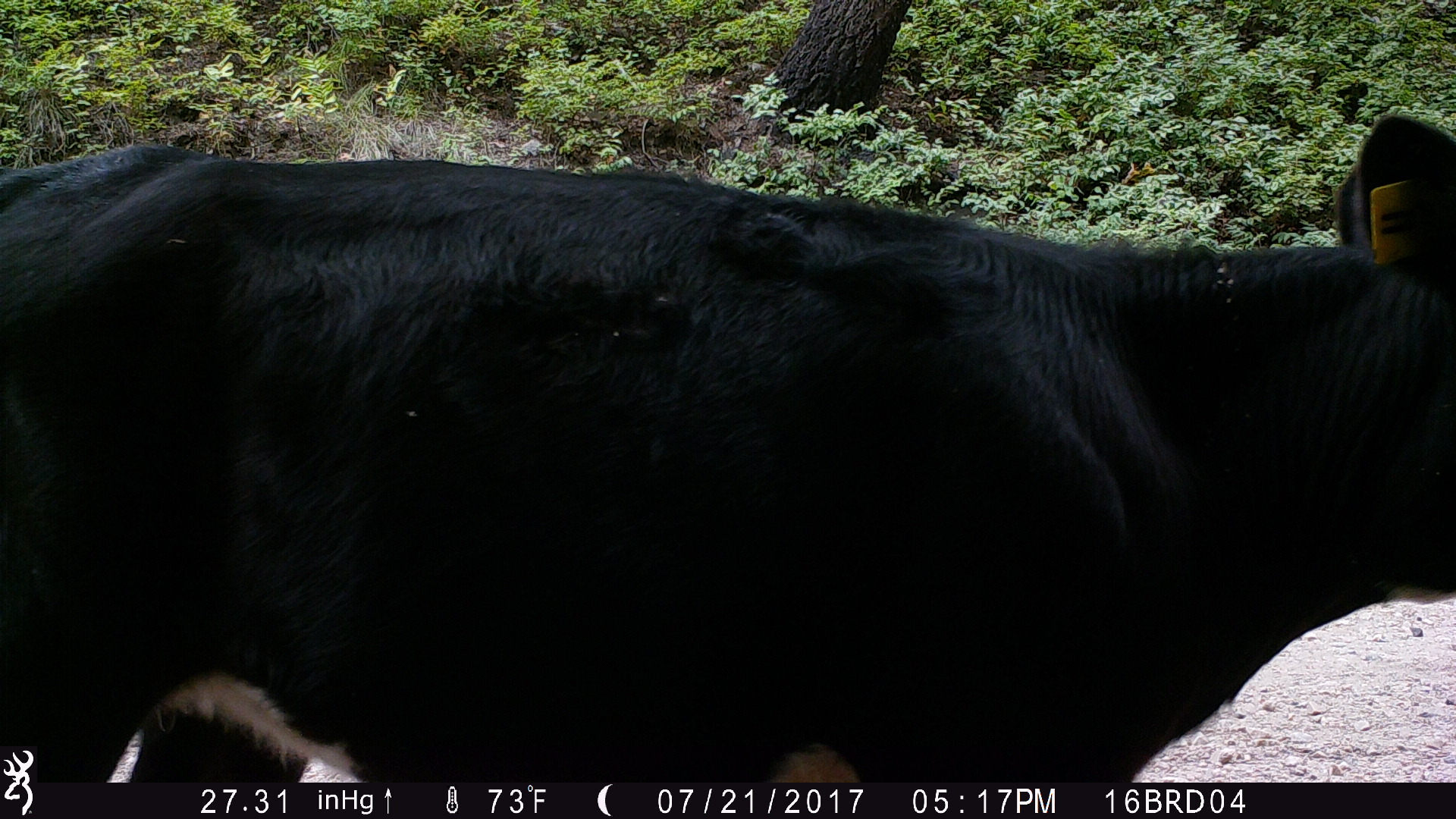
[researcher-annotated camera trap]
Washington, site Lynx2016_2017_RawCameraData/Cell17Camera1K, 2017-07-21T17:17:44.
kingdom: Animalia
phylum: Chordata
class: Mammalia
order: Artiodactyla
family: Bovidae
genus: Bos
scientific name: Bos taurus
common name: domestic cattle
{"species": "domestic cattle (Bos taurus)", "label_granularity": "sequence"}